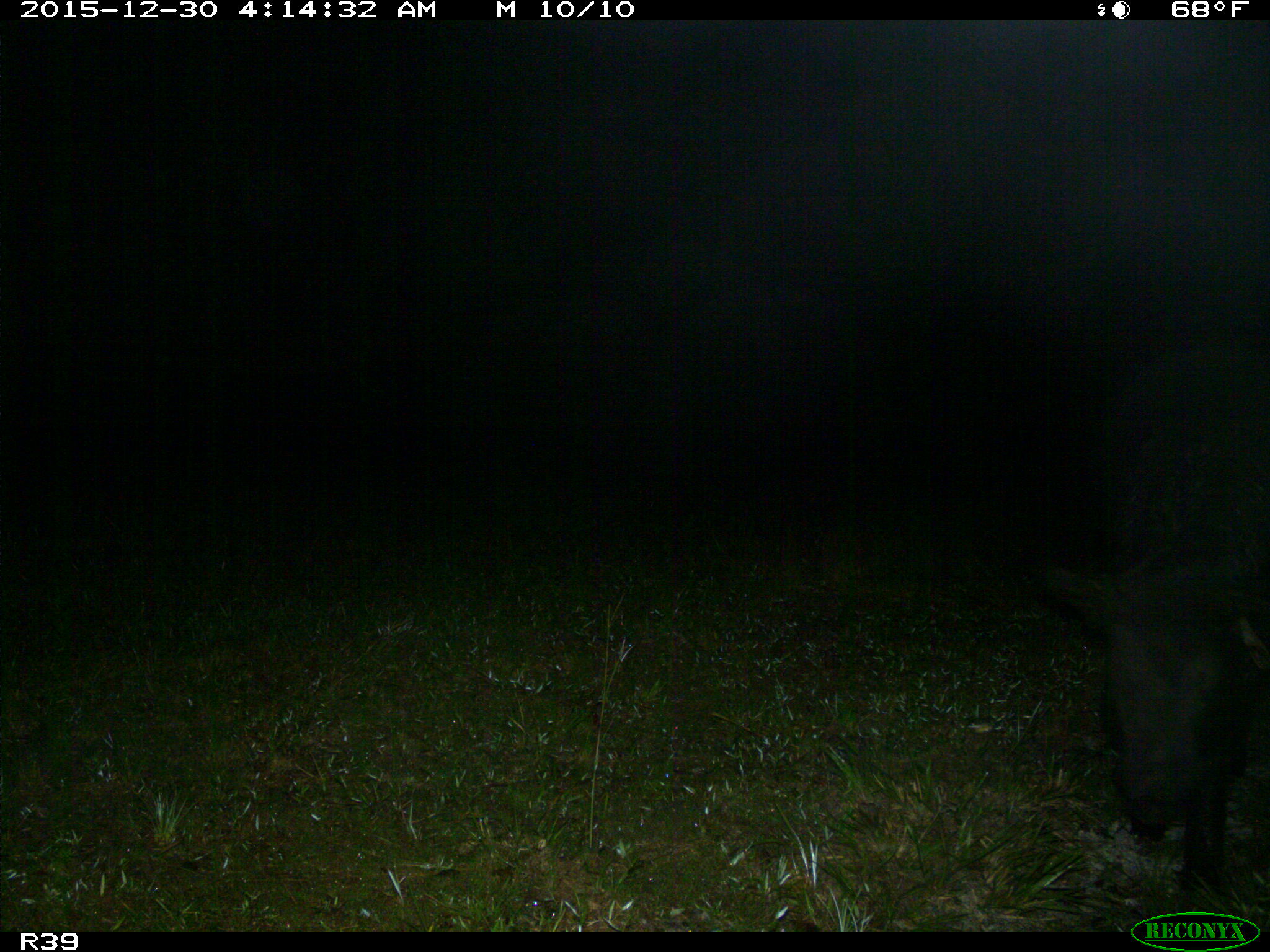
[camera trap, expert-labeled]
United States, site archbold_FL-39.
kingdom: Animalia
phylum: Chordata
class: Mammalia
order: Artiodactyla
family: Suidae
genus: Sus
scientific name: Sus scrofa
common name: wild boar